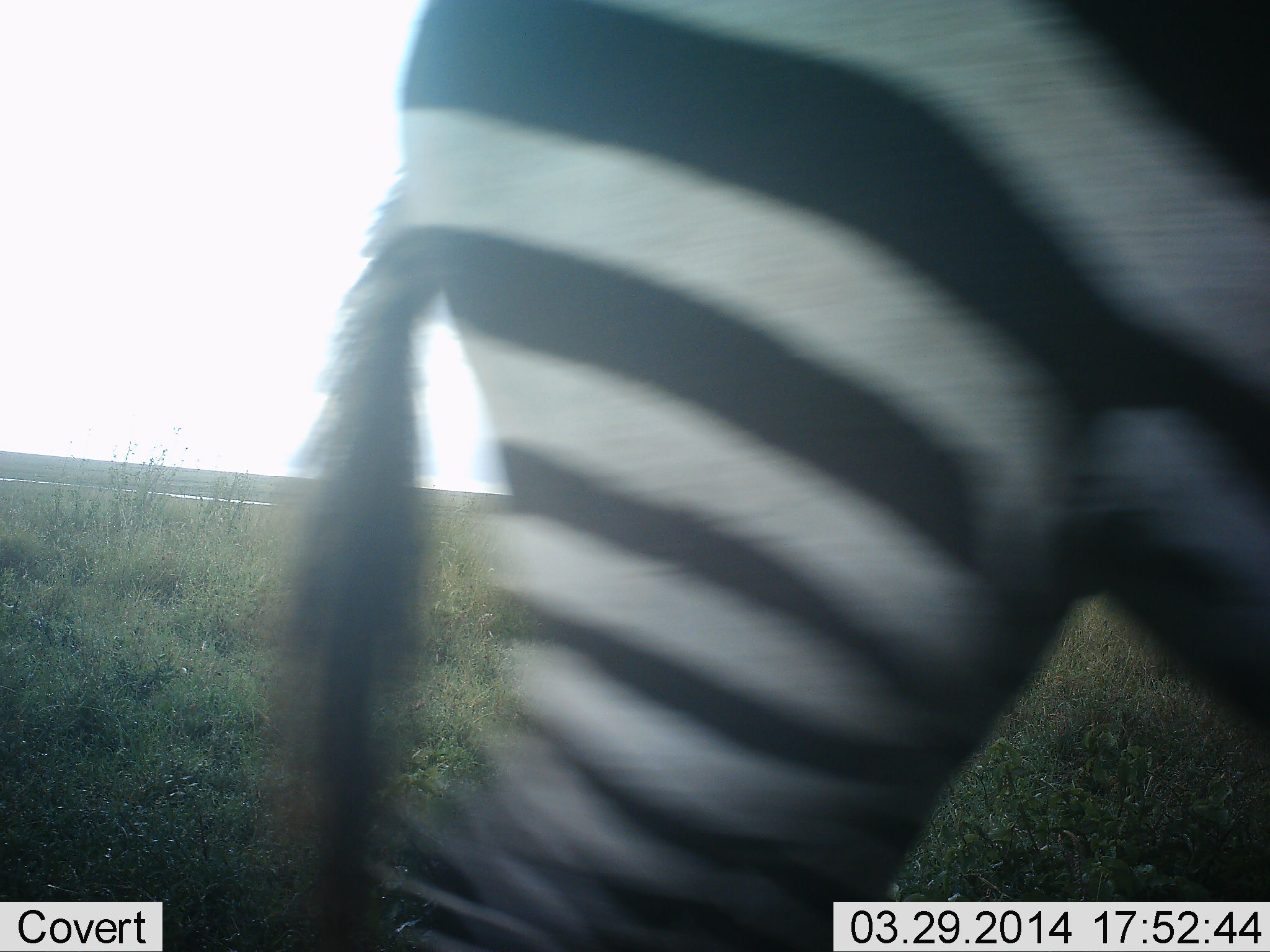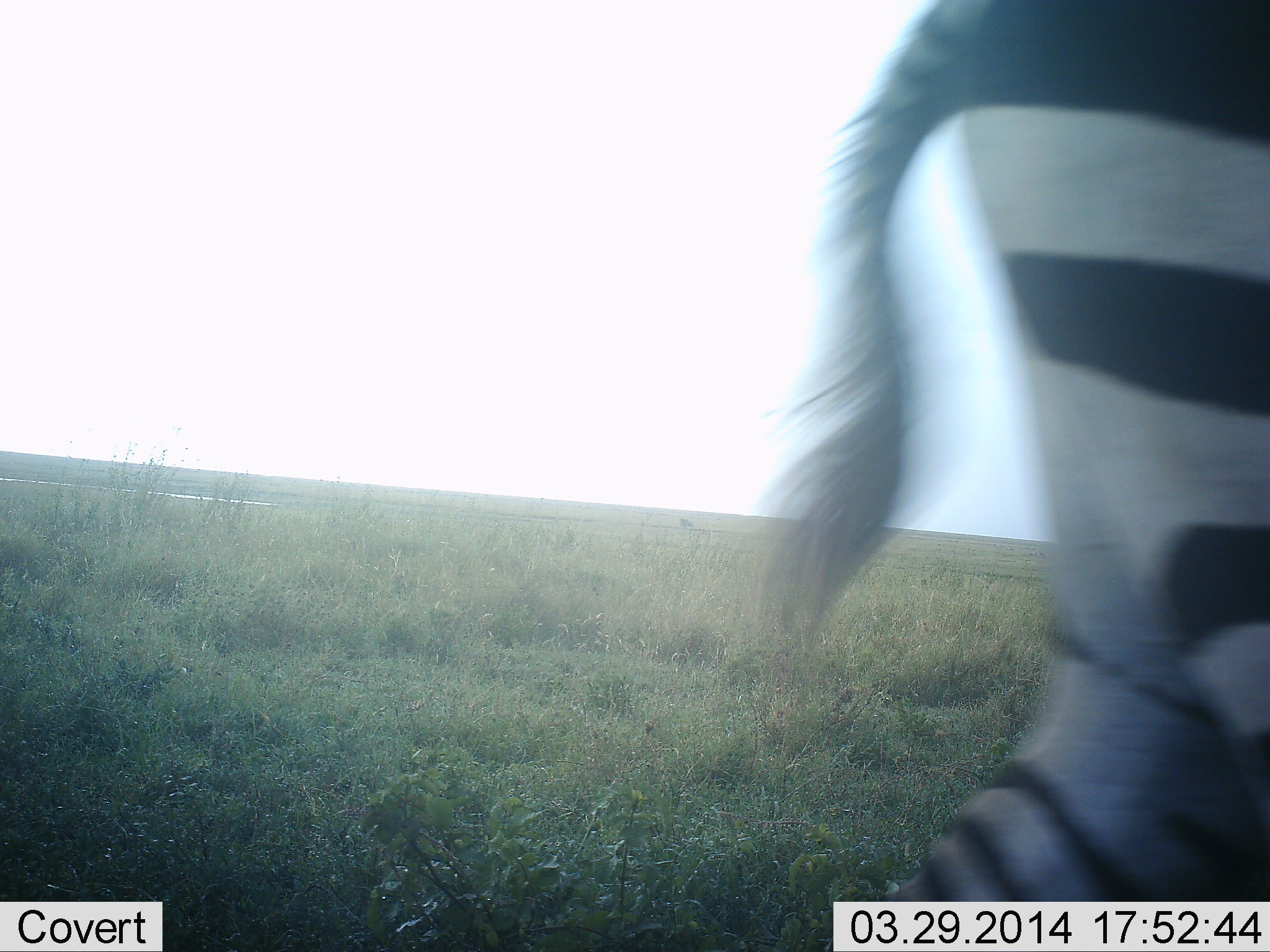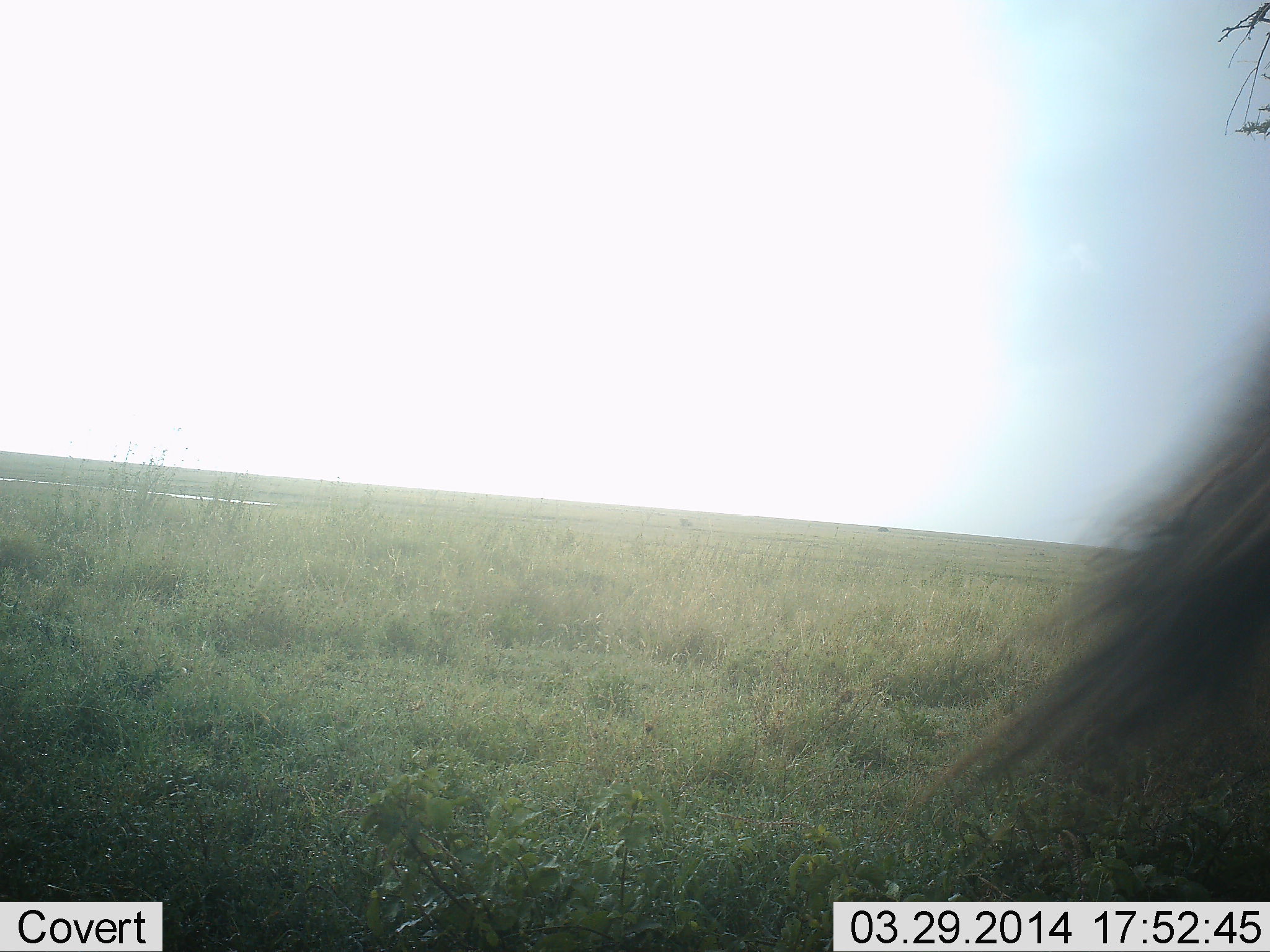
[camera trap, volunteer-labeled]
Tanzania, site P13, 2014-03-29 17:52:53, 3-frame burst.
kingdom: Animalia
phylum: Chordata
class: Mammalia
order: Perissodactyla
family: Equidae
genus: Equus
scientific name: Equus quagga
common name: plains zebra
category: zebra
Zebra (plains zebra) (Equus quagga), count 1. Behavior (volunteer vote fractions): standing 0%, resting 0%, moving 100%, interacting 0%. Young present (vote fraction): 0%. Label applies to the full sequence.